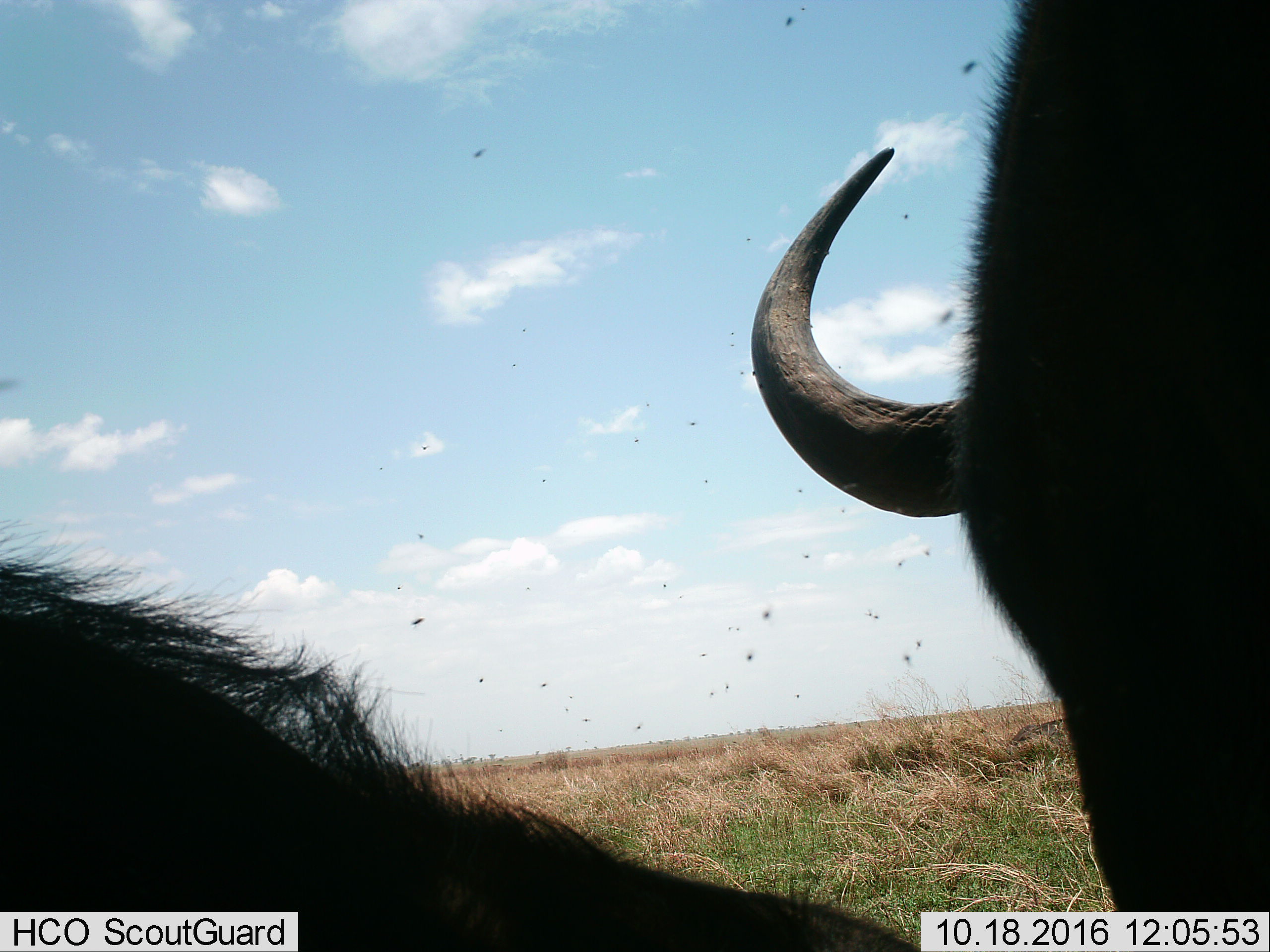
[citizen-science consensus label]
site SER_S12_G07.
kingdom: Animalia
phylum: Chordata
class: Mammalia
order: Artiodactyla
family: Bovidae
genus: Syncerus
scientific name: Syncerus caffer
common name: african buffalo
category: buffalo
Buffalo (african buffalo) (Syncerus caffer), count 2. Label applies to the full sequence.